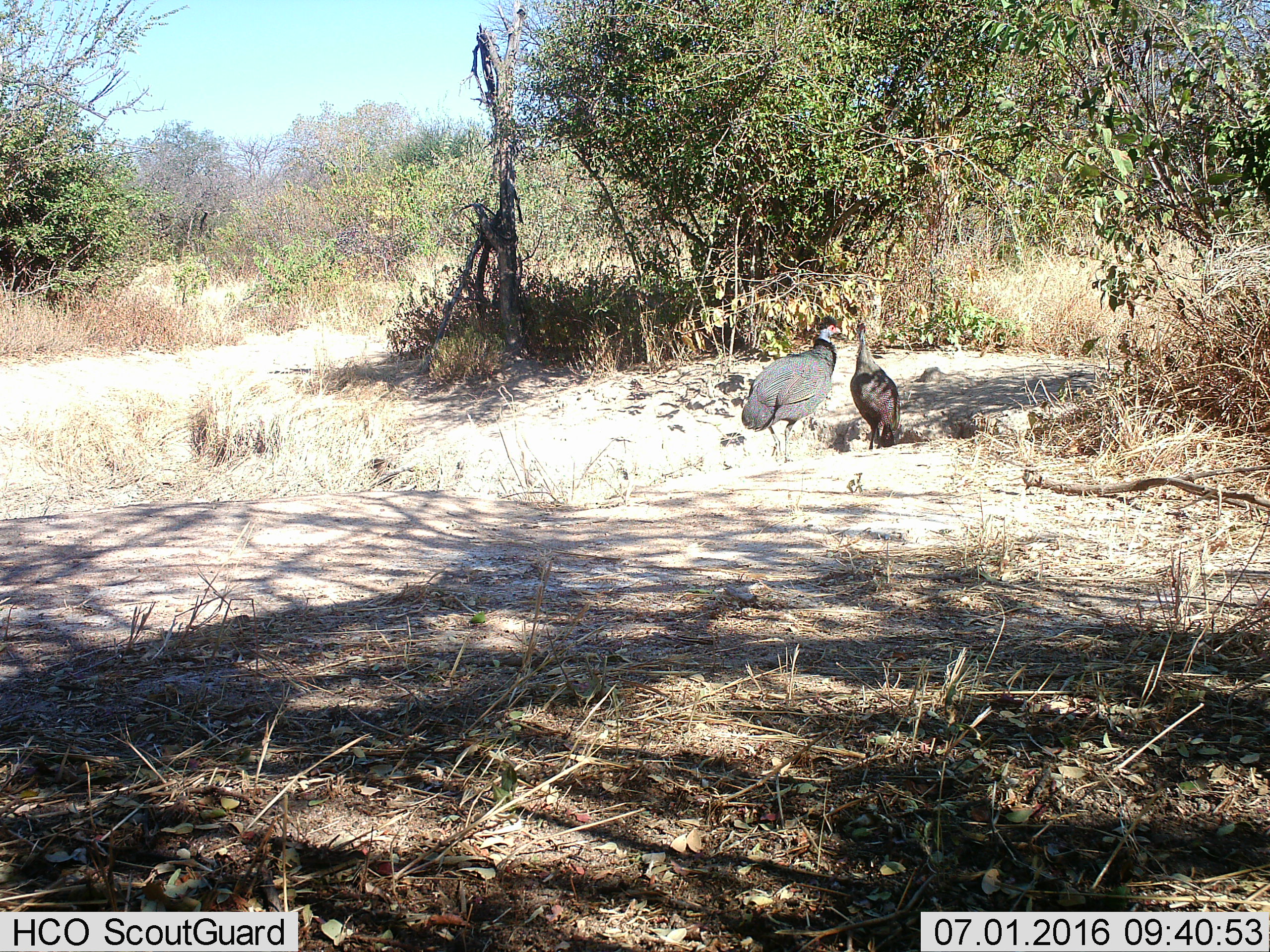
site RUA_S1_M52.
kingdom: Animalia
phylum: Chordata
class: Aves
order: Galliformes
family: Numididae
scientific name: Numididae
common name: guineafowl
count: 2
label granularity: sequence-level